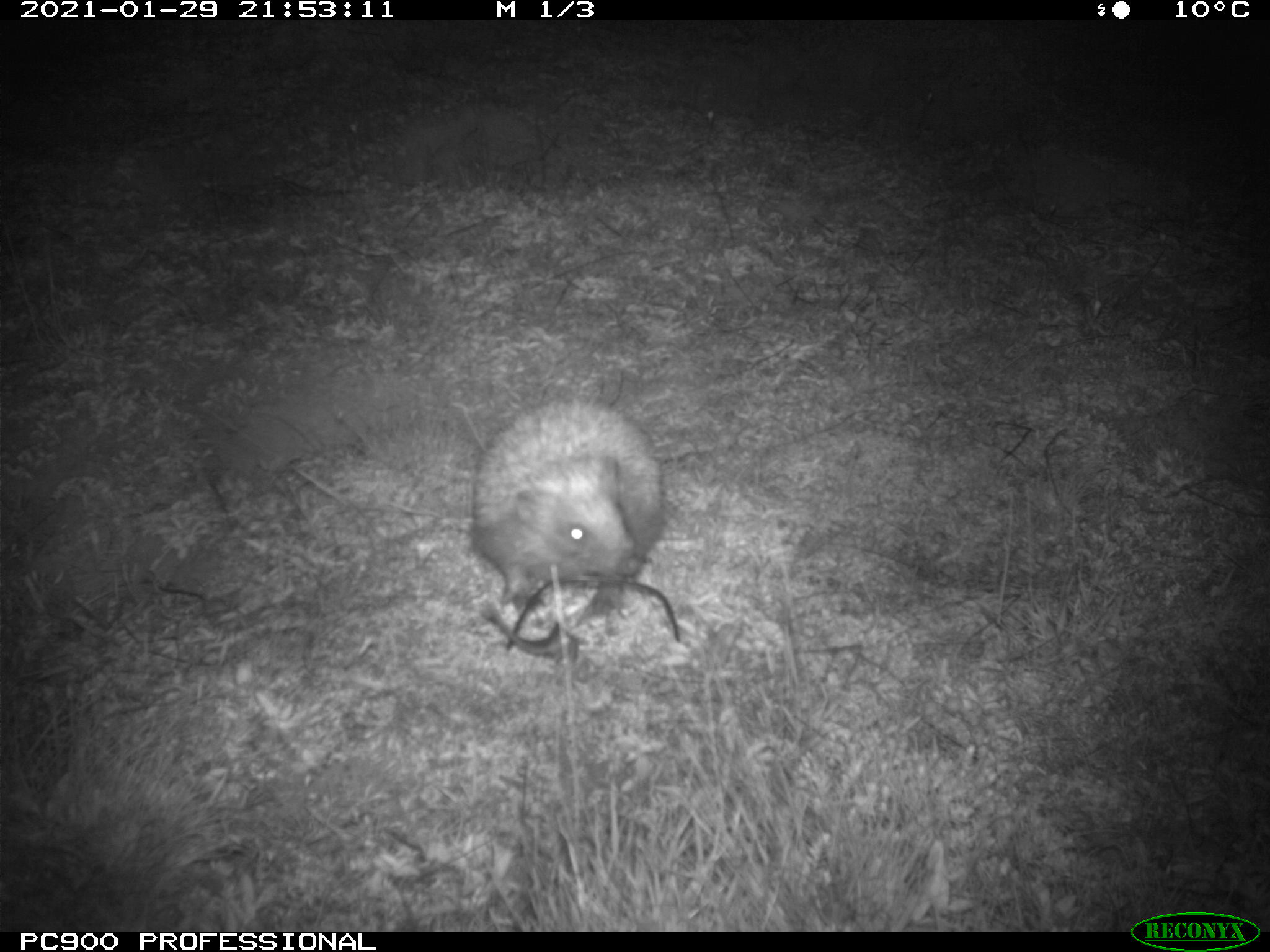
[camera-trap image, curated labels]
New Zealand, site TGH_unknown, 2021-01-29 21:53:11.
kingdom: Animalia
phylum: Chordata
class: Mammalia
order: Eulipotyphla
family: Erinaceidae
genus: Erinaceus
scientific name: Erinaceus europaeus europaeus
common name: european hedgehog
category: hedgehog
Hedgehog (european hedgehog) (Erinaceus europaeus europaeus).